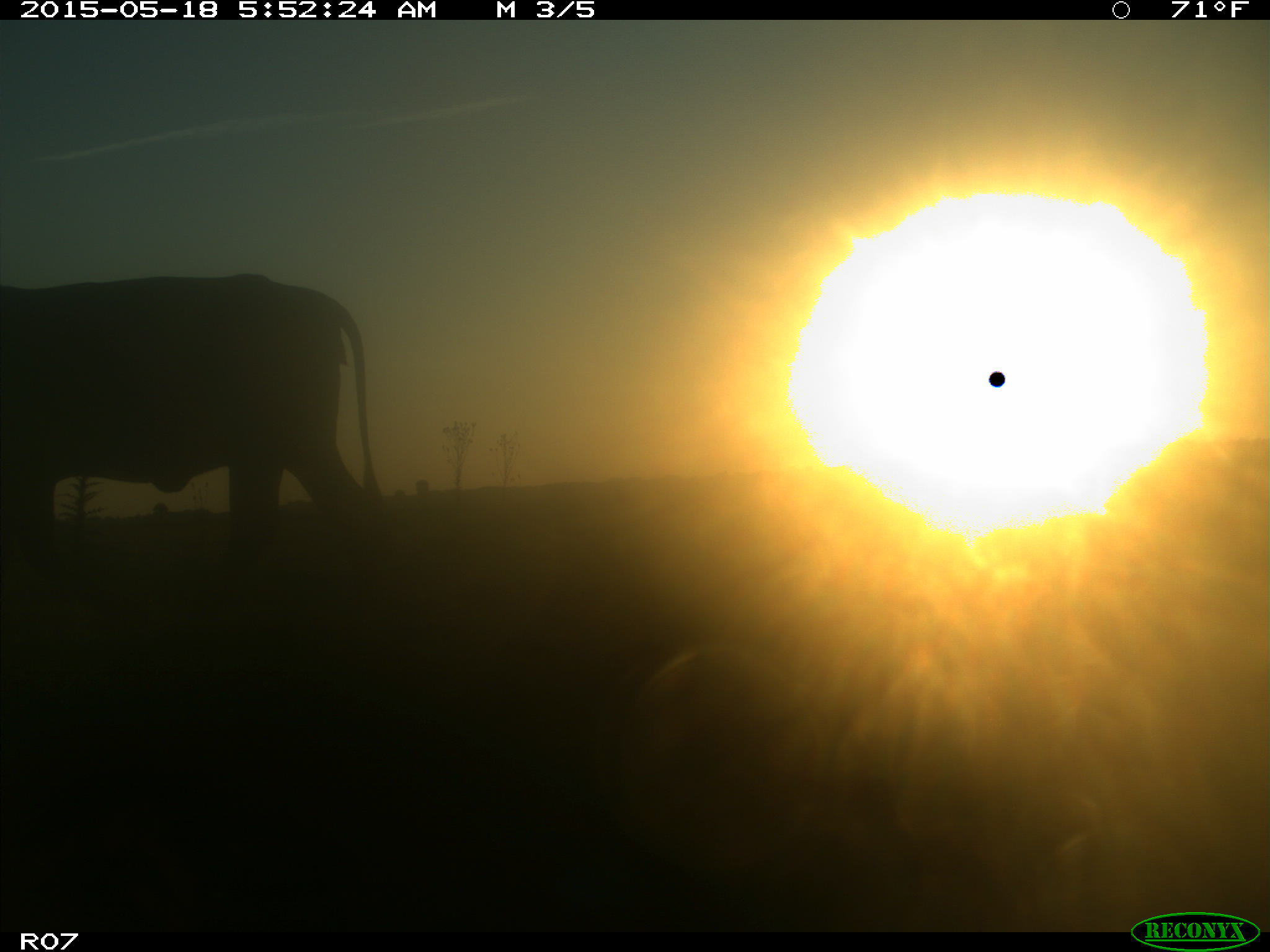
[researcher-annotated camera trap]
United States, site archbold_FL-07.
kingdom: Animalia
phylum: Chordata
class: Mammalia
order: Artiodactyla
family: Bovidae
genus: Bos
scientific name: Bos taurus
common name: domestic cow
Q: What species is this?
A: Bos taurus (domestic cow).